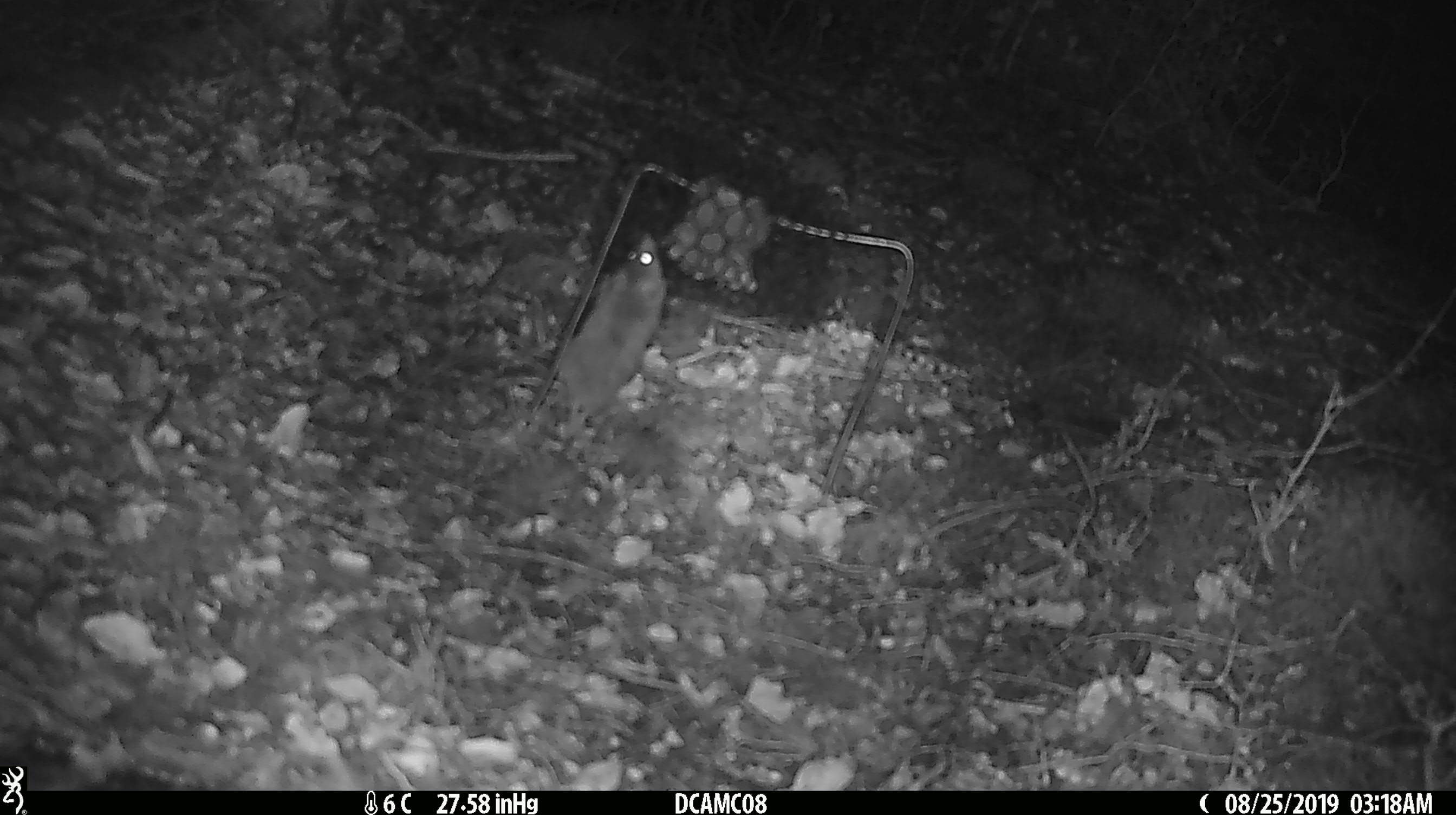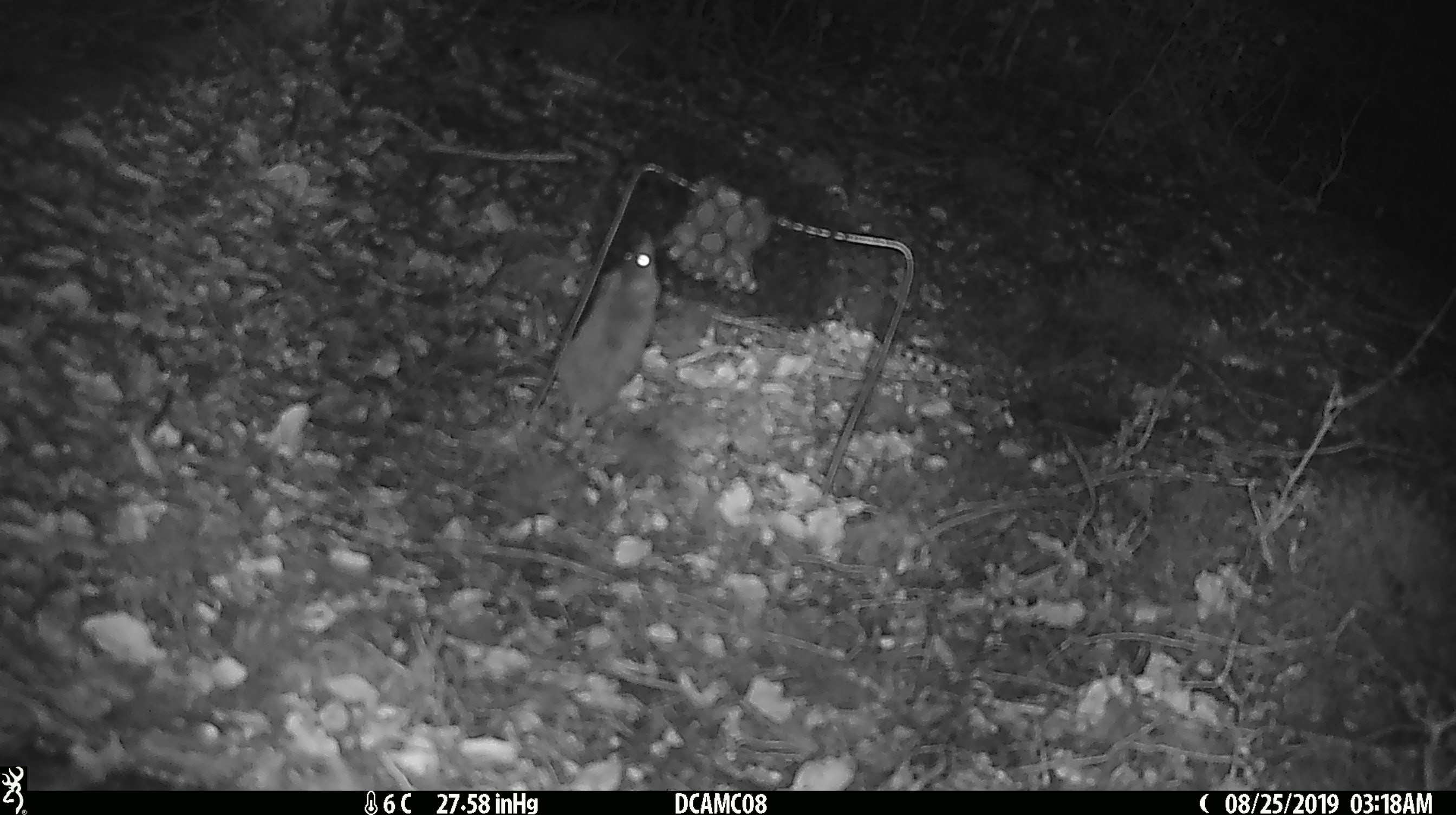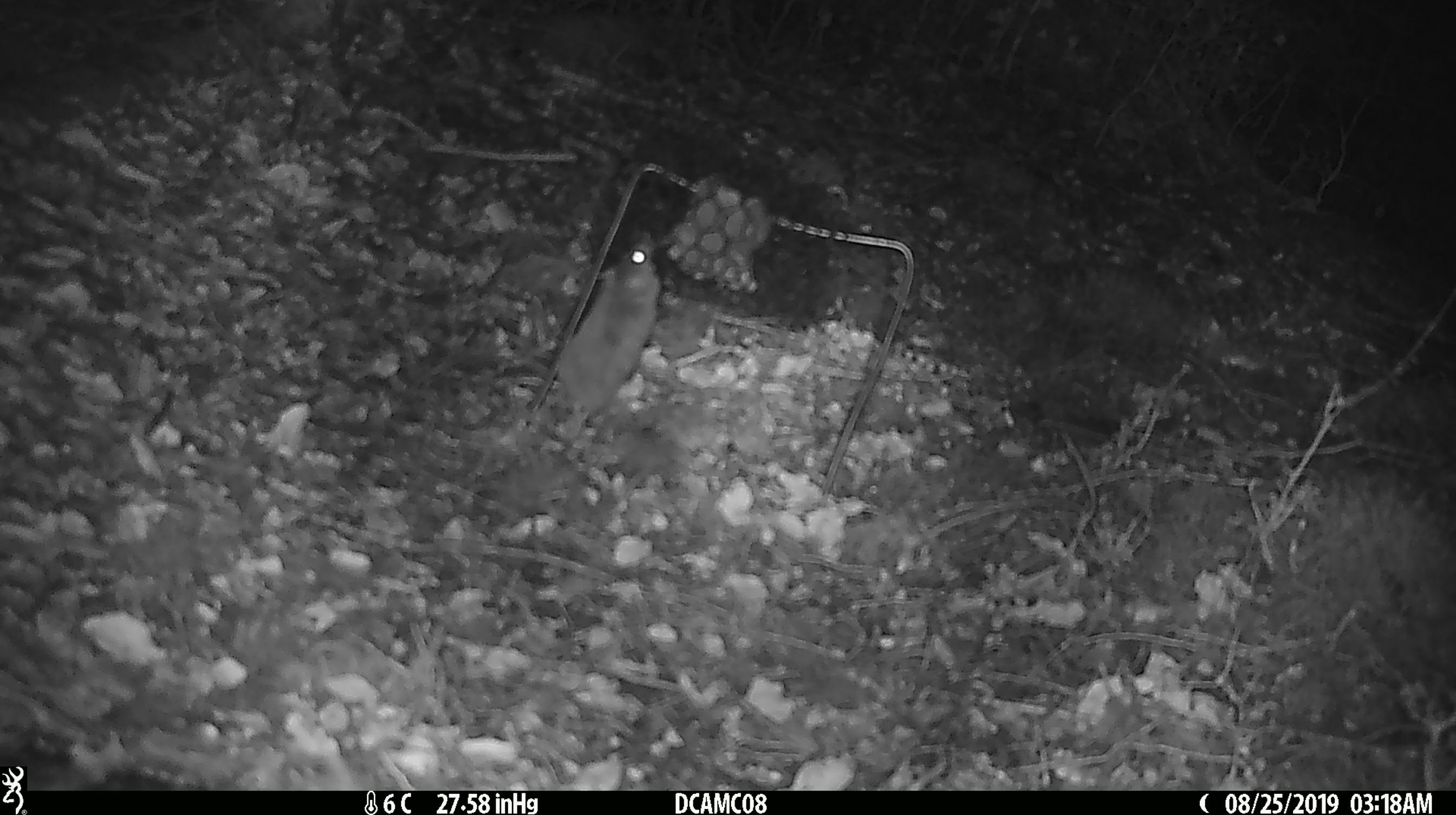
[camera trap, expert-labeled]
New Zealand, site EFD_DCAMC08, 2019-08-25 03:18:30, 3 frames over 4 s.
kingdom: Animalia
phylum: Chordata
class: Mammalia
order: Rodentia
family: Muridae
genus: Mus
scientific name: Mus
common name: mouse